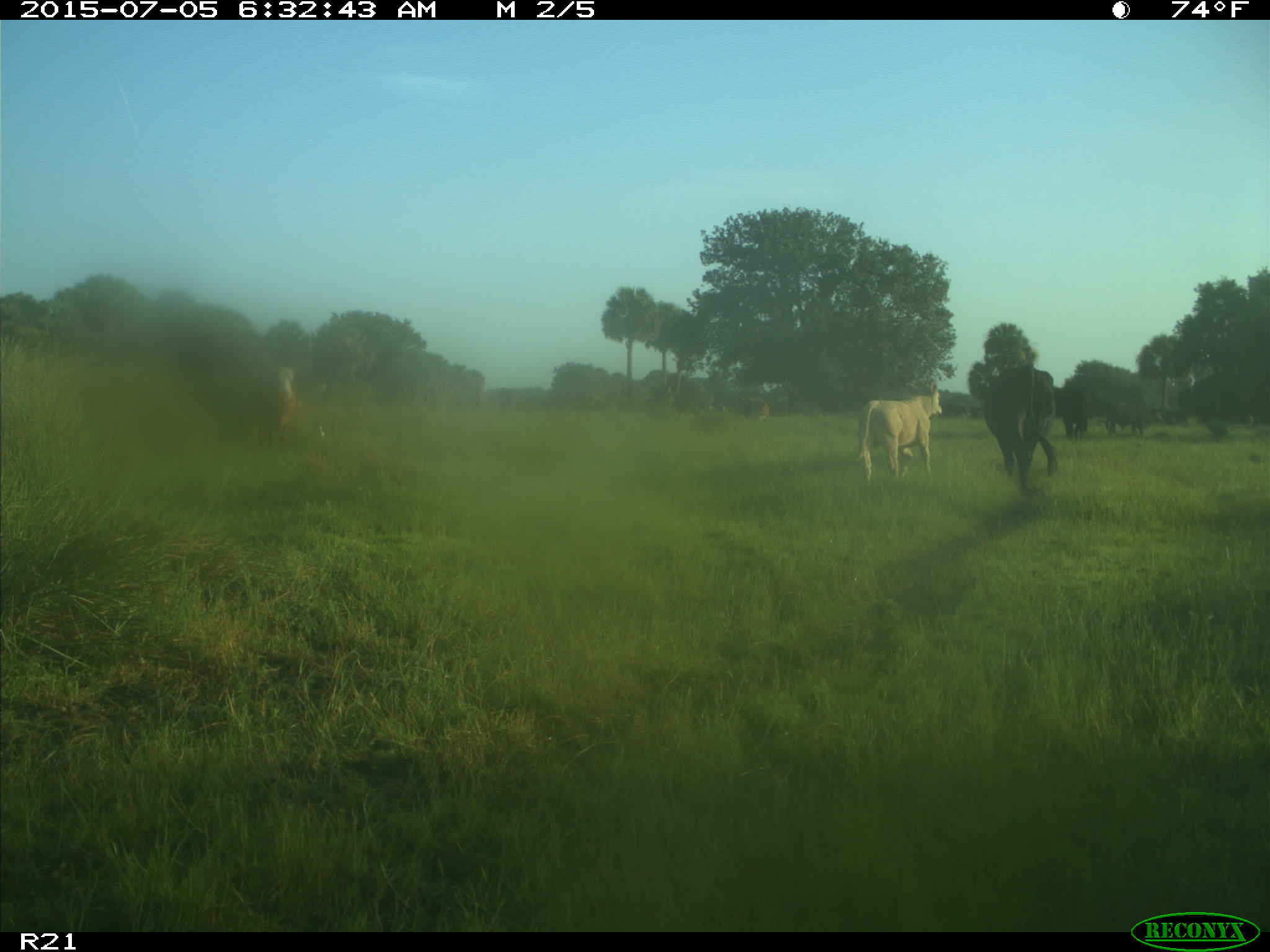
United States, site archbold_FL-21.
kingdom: Animalia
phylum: Chordata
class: Mammalia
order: Artiodactyla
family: Bovidae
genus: Bos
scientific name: Bos taurus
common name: domestic cow